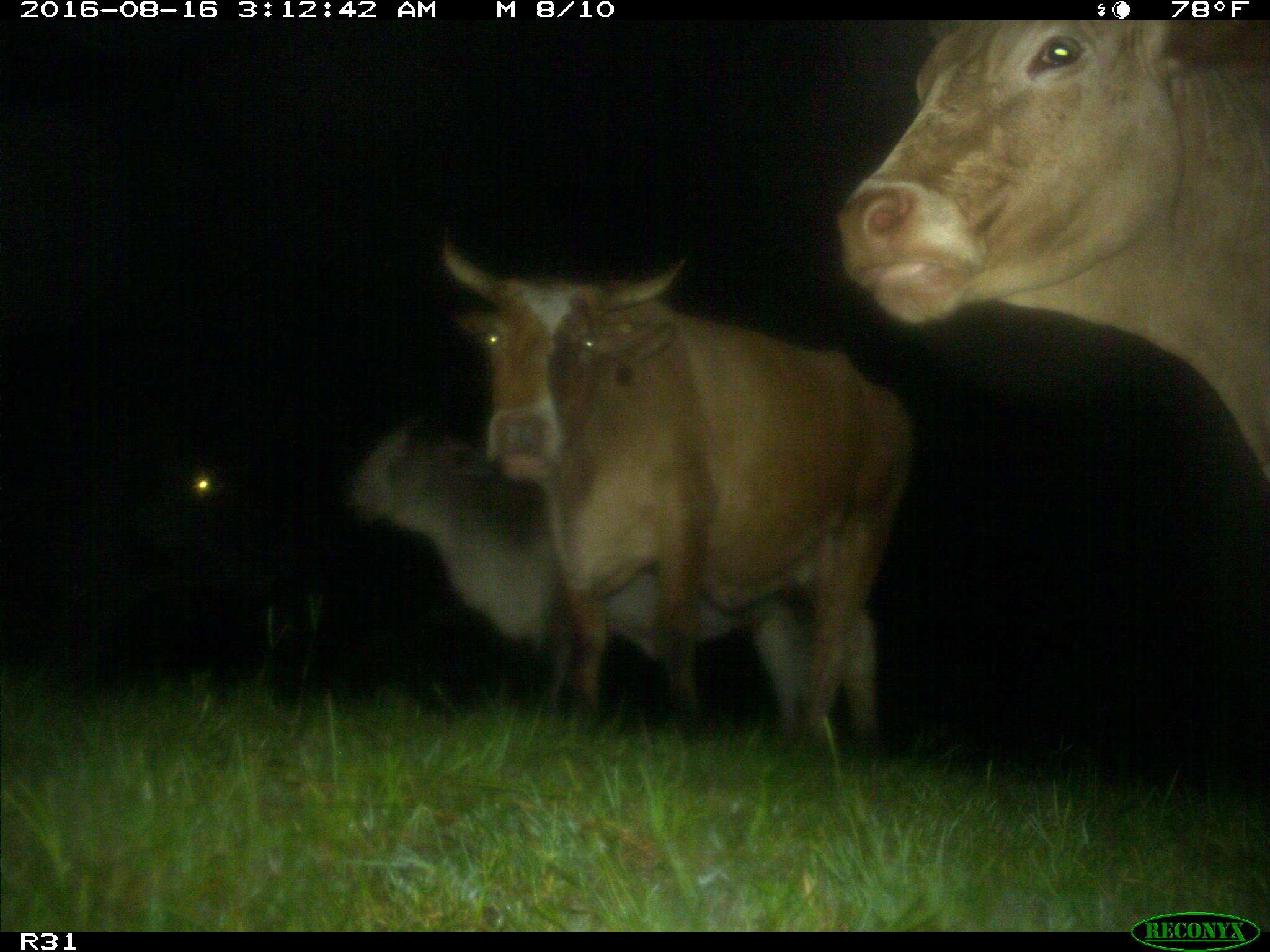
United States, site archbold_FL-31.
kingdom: Animalia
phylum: Chordata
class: Mammalia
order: Artiodactyla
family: Bovidae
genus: Bos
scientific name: Bos taurus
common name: domestic cow